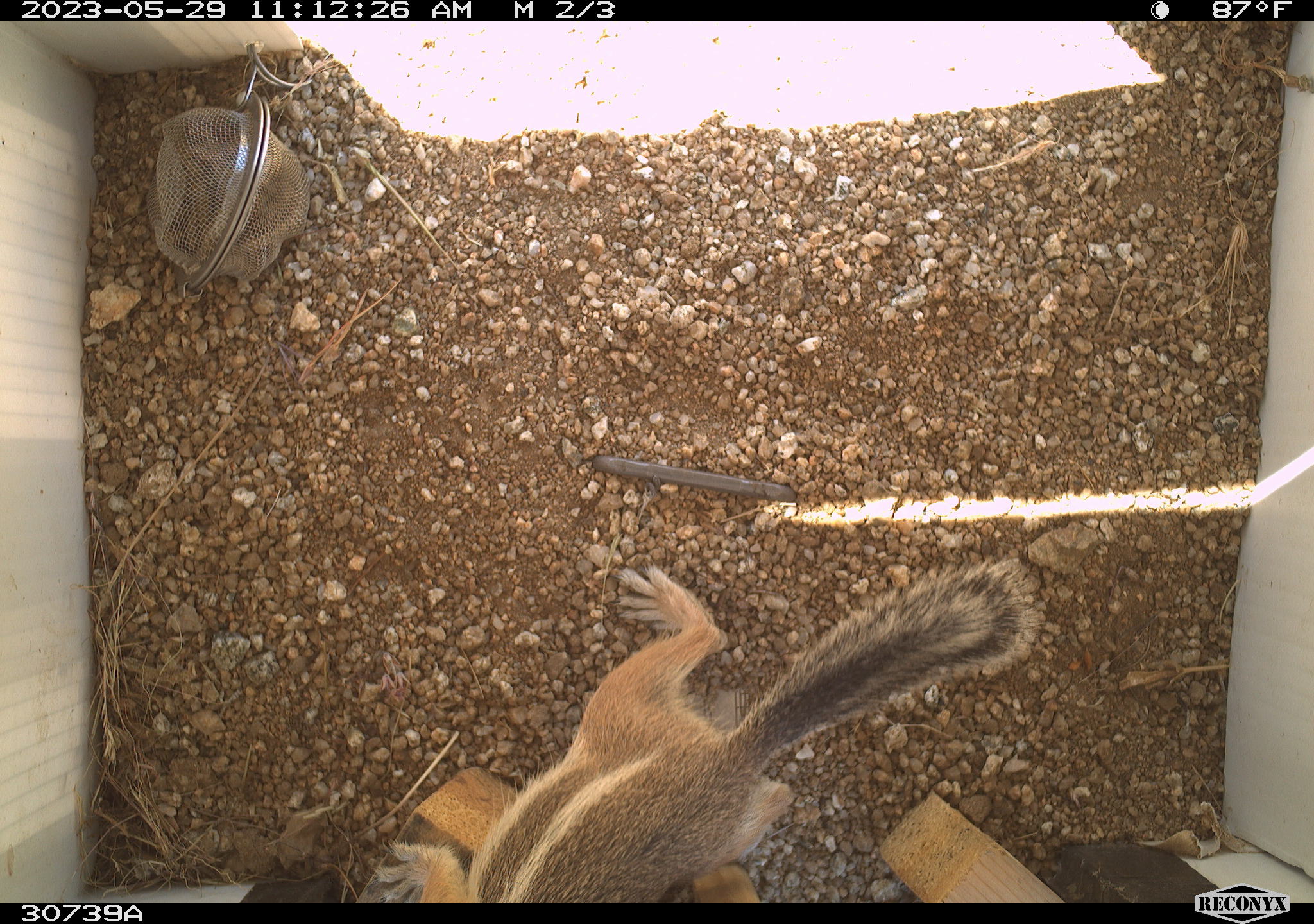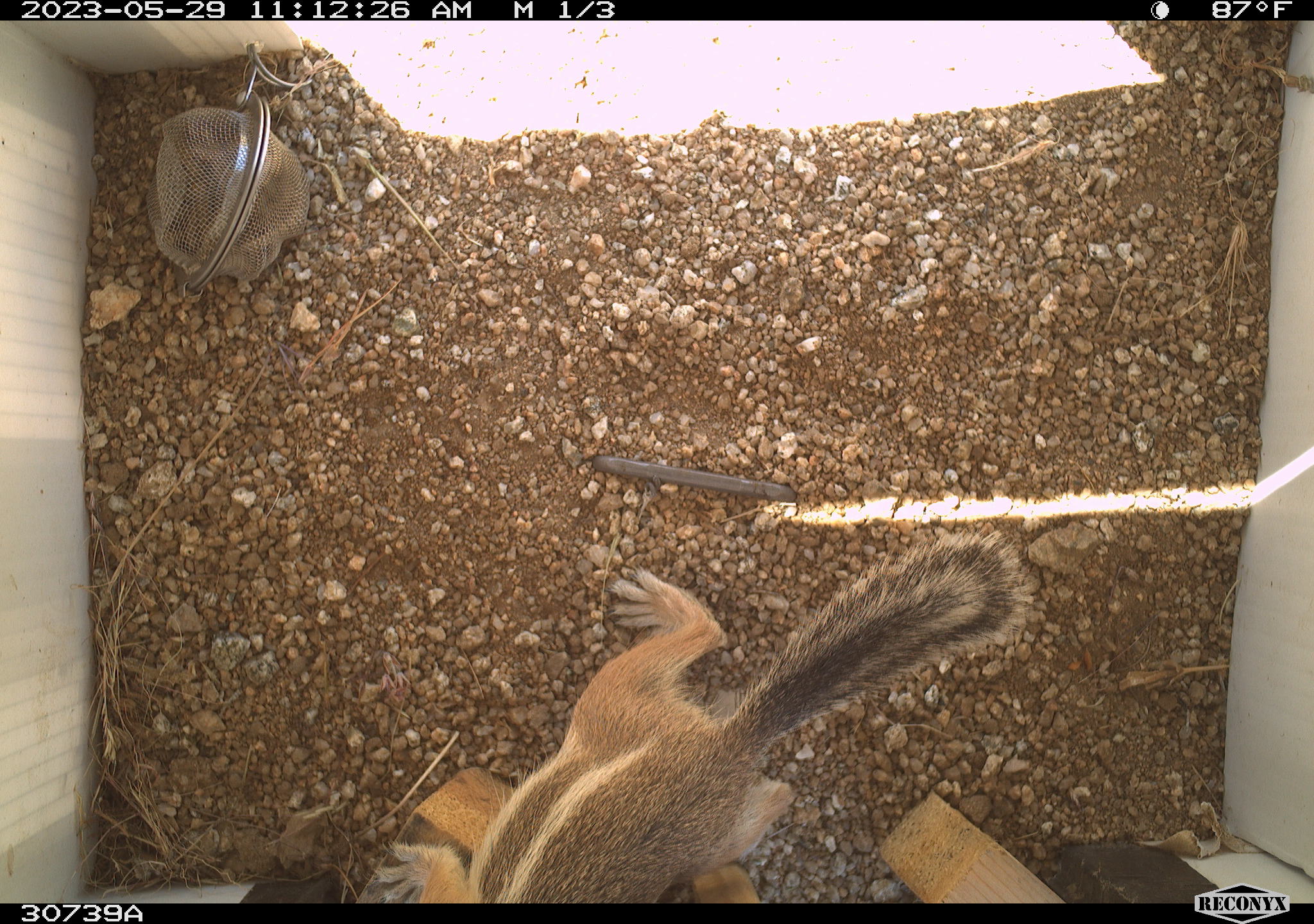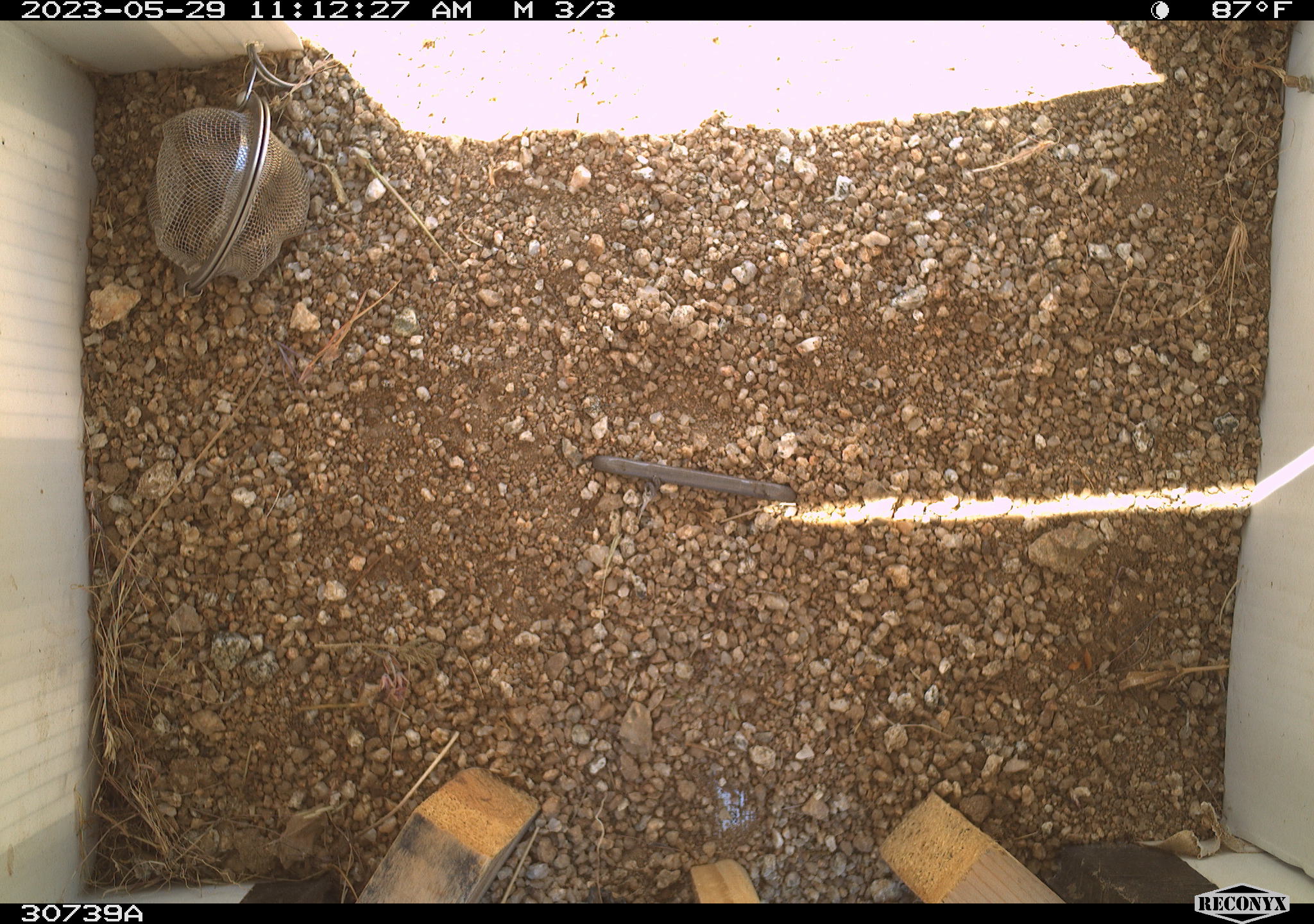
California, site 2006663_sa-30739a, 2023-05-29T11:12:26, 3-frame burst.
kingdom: Animalia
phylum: Chordata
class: Mammalia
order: Rodentia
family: Sciuridae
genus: Ammospermophilus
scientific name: Ammospermophilus leucurus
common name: white-tailed antelope squirrel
White-tailed antelope squirrel (Ammospermophilus leucurus).